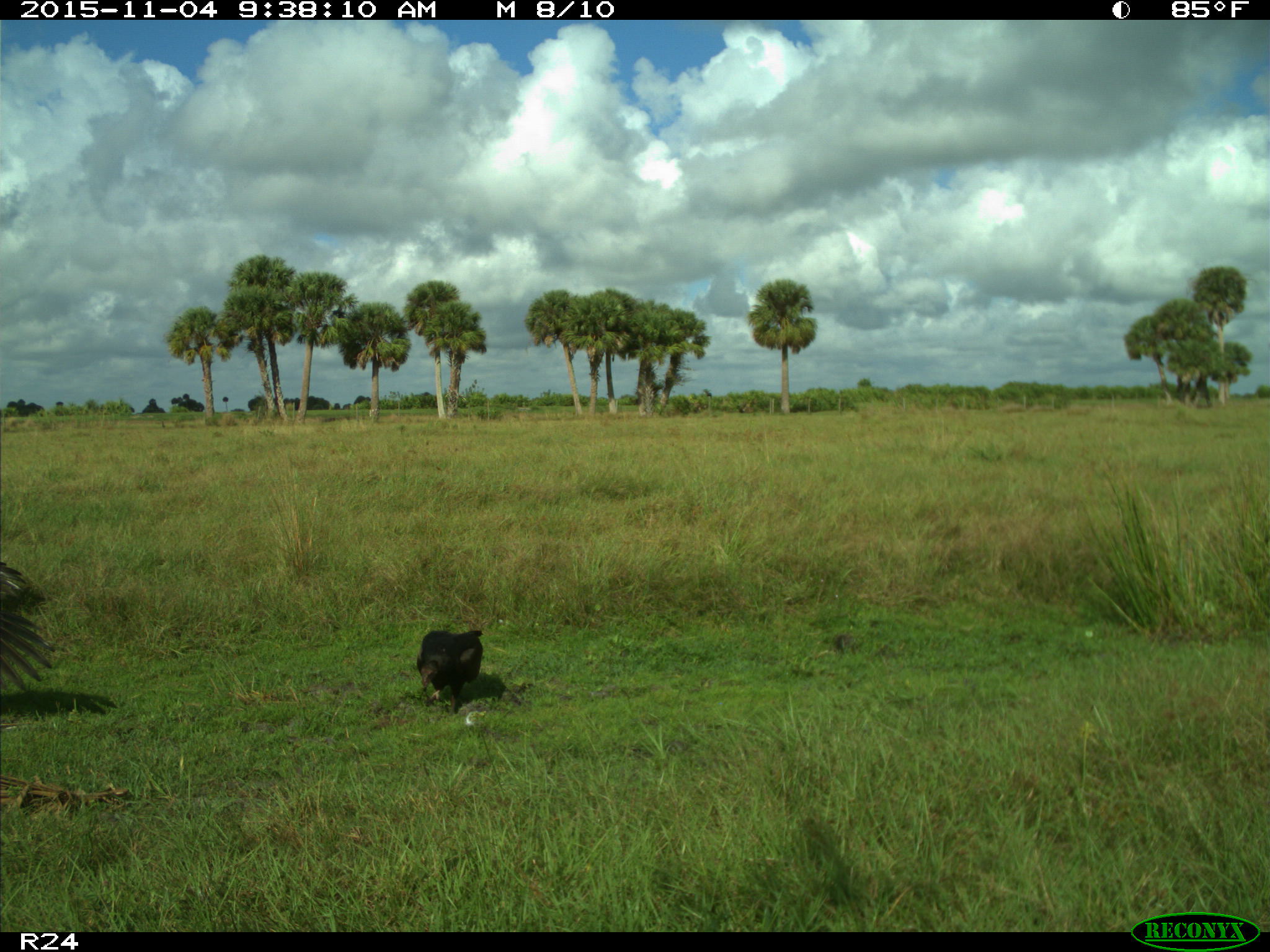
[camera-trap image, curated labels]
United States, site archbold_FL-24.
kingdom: Animalia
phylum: Chordata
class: Aves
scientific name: Aves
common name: birds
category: unidentified bird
Unidentified bird (birds) (Aves).